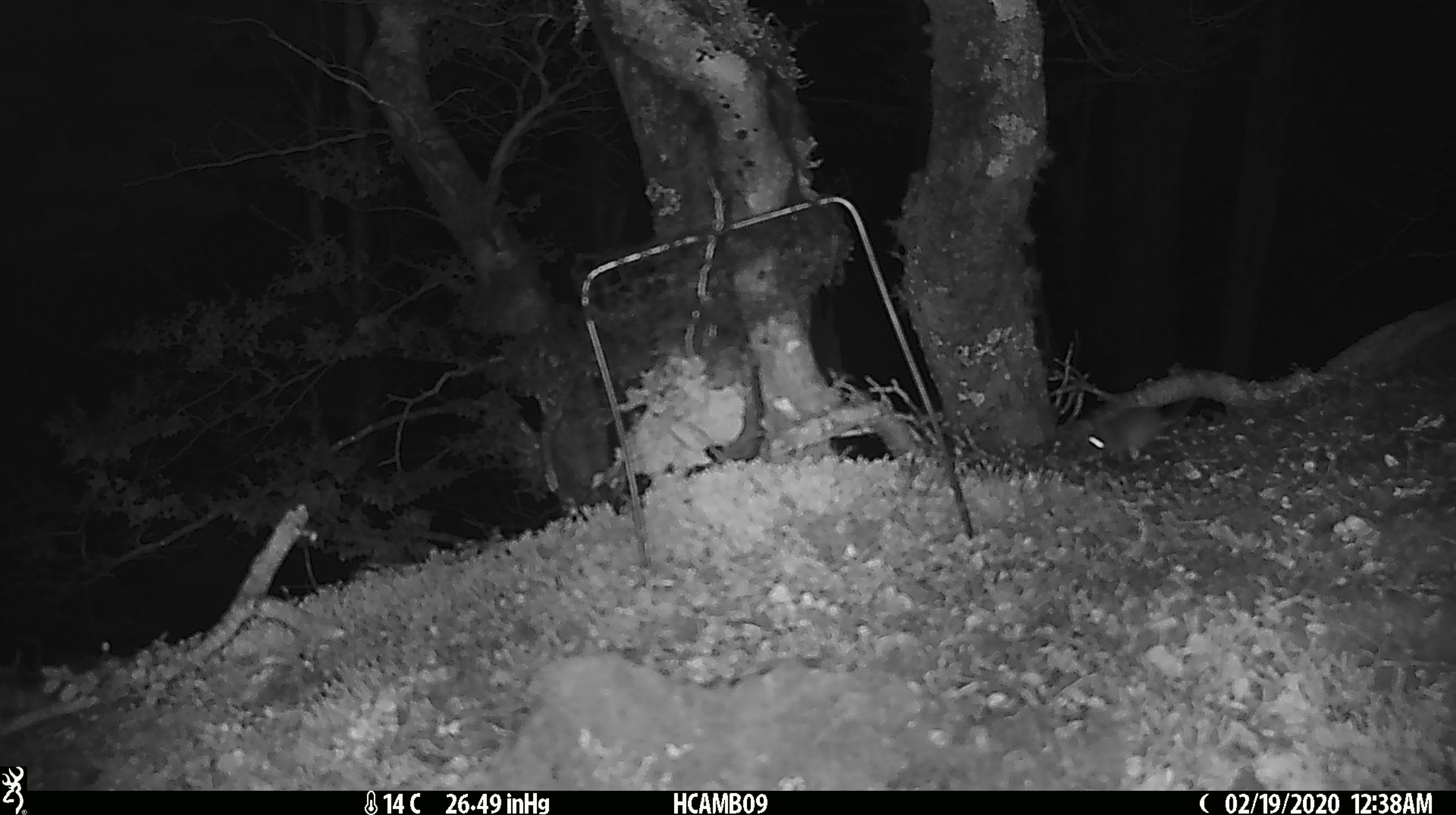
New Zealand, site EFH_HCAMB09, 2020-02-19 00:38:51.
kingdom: Animalia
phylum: Chordata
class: Mammalia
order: Rodentia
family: Muridae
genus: Mus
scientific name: Mus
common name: mouse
Mouse (Mus).